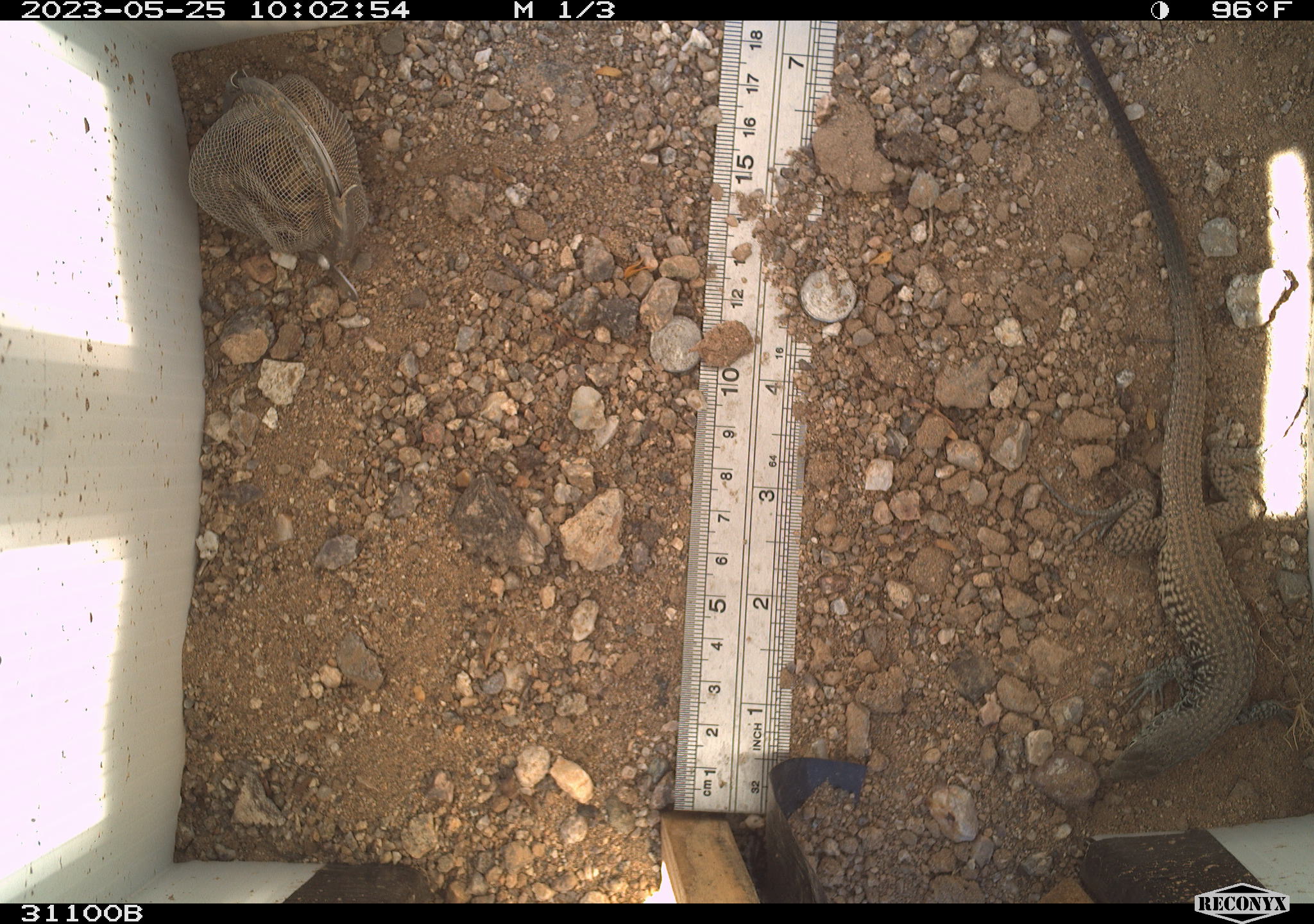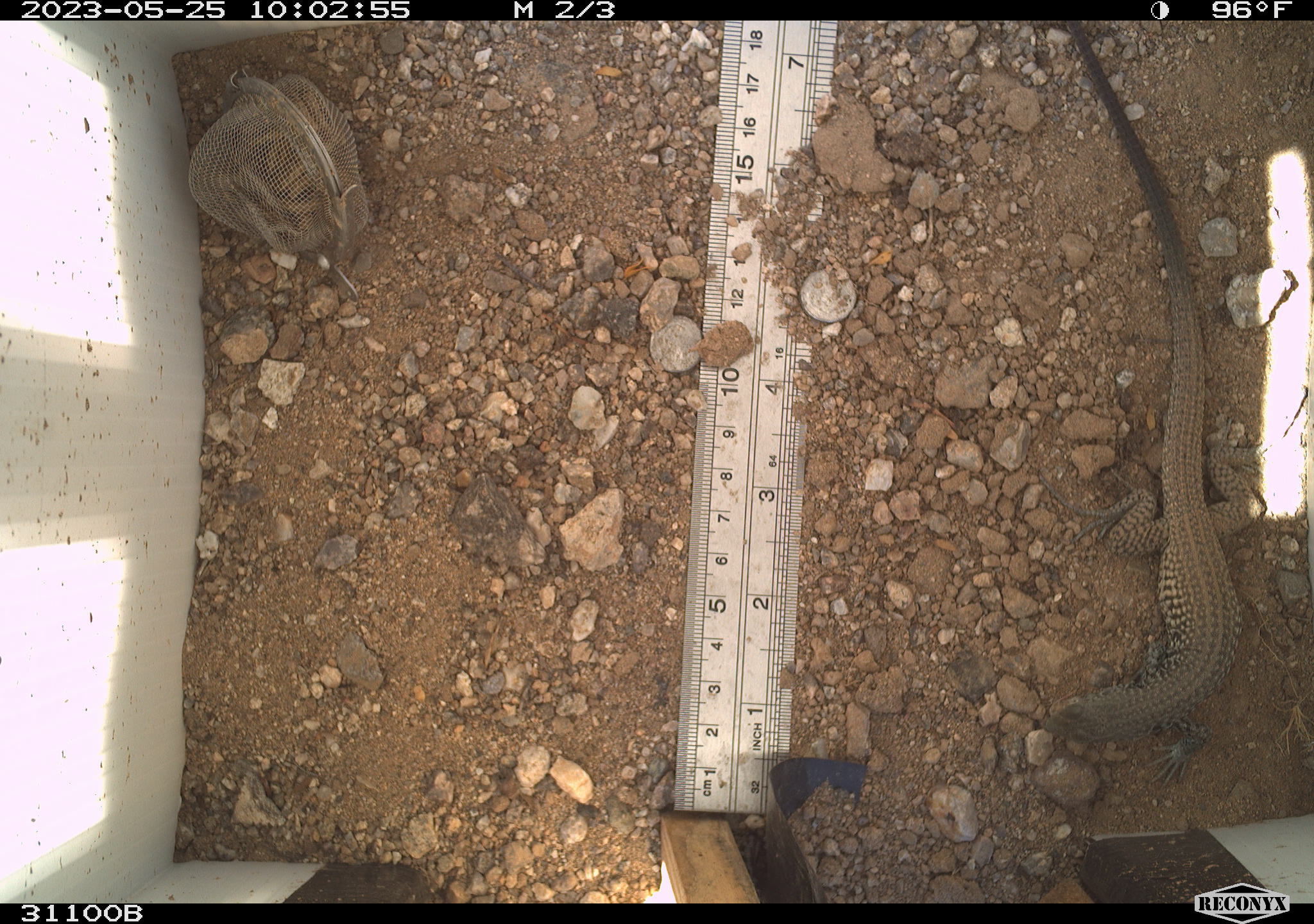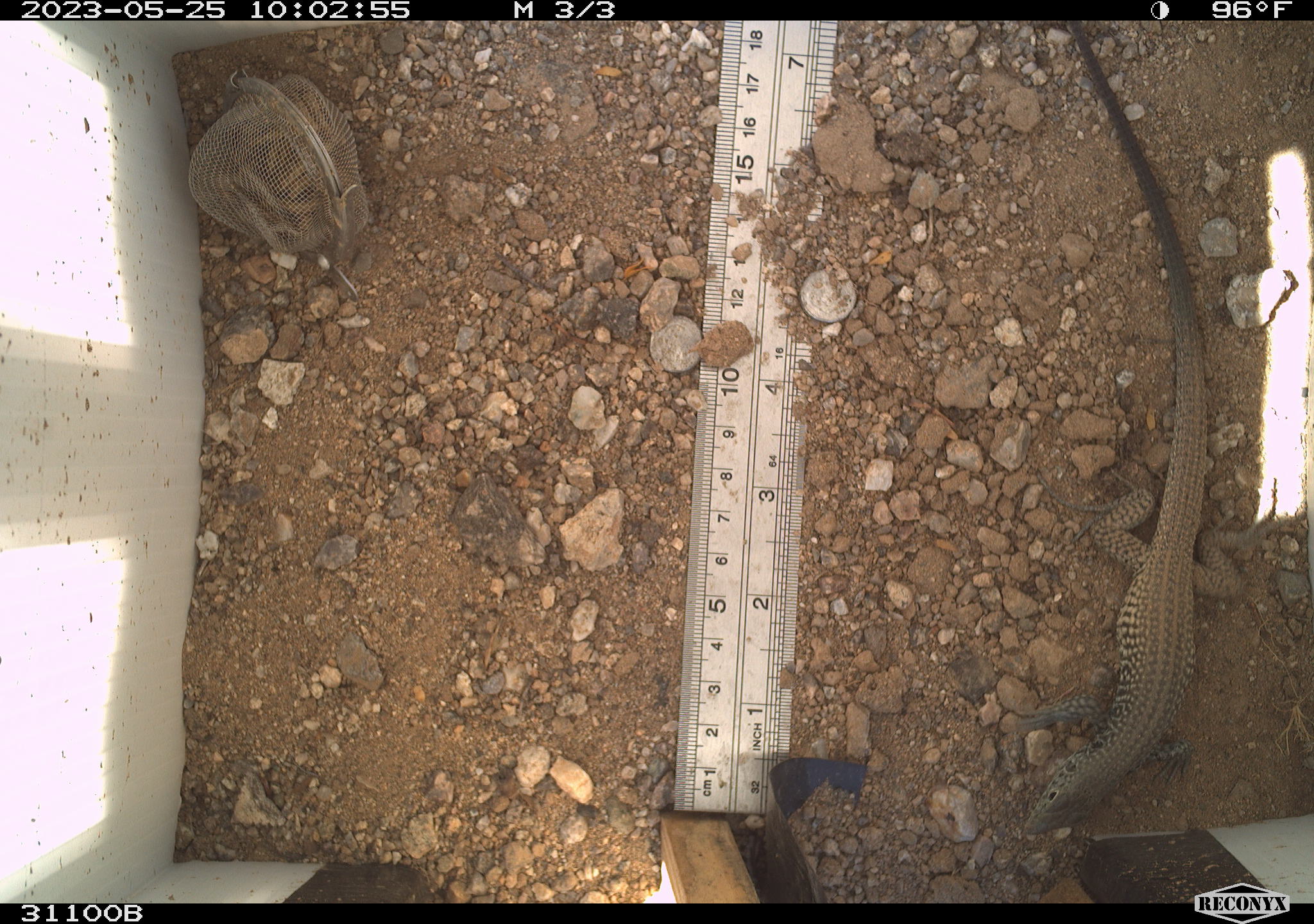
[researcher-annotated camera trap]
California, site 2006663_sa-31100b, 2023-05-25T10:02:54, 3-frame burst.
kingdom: Animalia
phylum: Chordata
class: Reptilia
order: Squamata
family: Teiidae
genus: Aspidoscelis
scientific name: Aspidoscelis tigris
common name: western whiptail